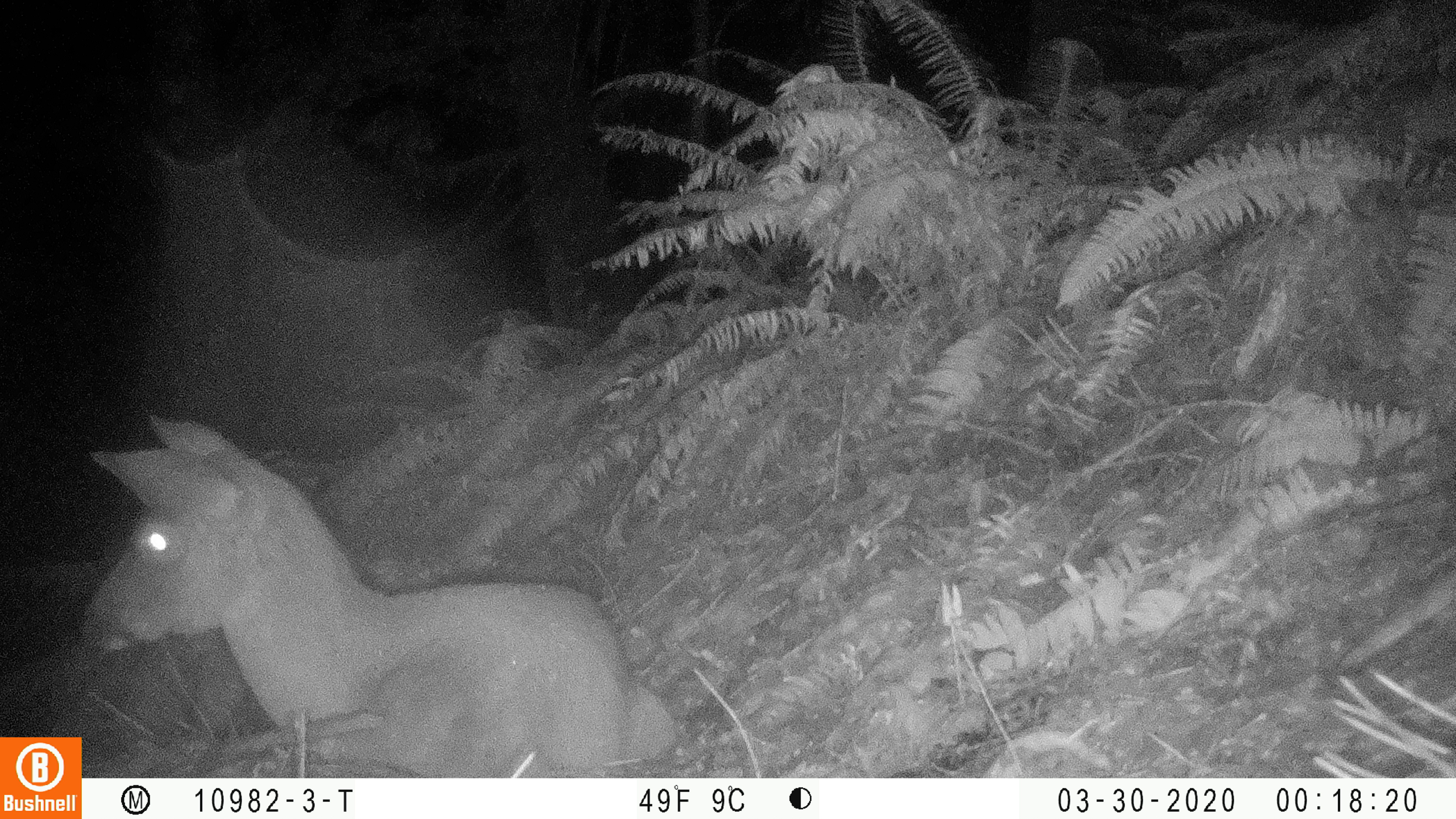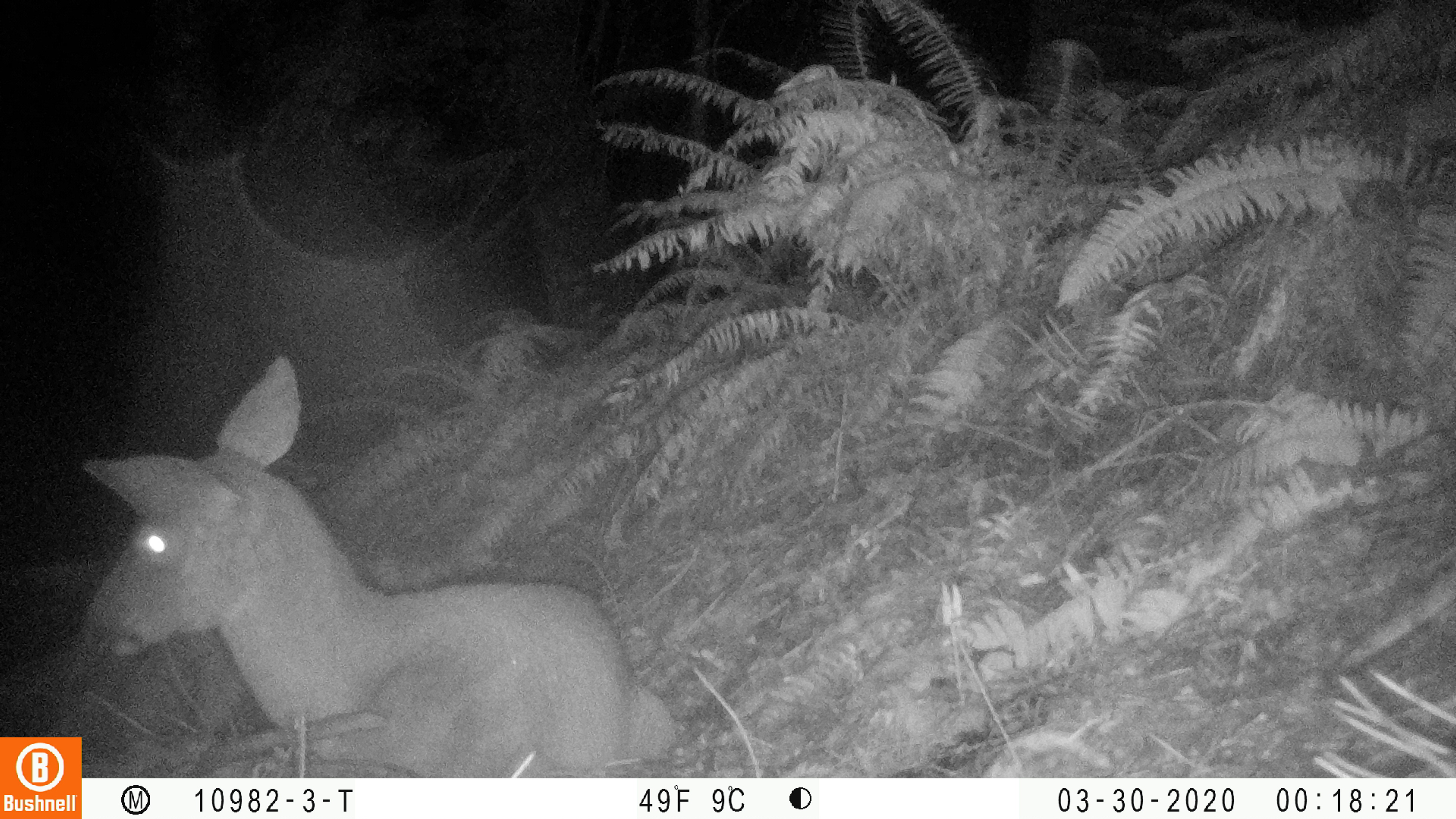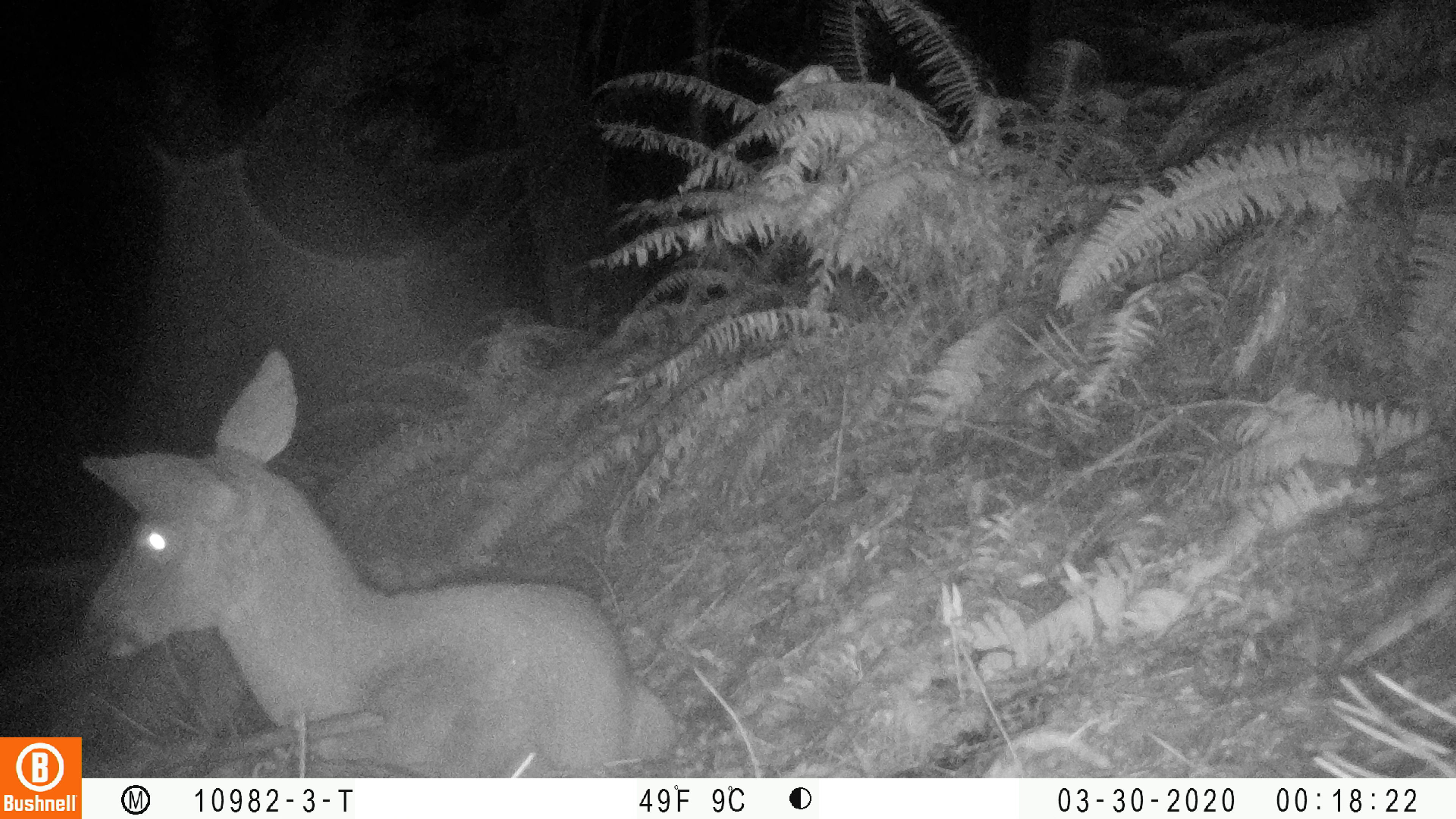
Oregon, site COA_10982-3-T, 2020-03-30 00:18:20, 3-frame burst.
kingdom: Animalia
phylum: Chordata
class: Mammalia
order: Artiodactyla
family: Cervidae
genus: Odocoileus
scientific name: Odocoileus hemionus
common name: black-tailed deer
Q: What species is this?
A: Black-tailed deer (Odocoileus hemionus).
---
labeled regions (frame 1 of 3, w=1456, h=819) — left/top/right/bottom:
black-tailed deer: 76/404/677/734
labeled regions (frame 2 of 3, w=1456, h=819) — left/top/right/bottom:
black-tailed deer: 59/346/677/730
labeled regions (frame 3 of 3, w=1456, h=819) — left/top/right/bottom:
black-tailed deer: 55/334/675/730